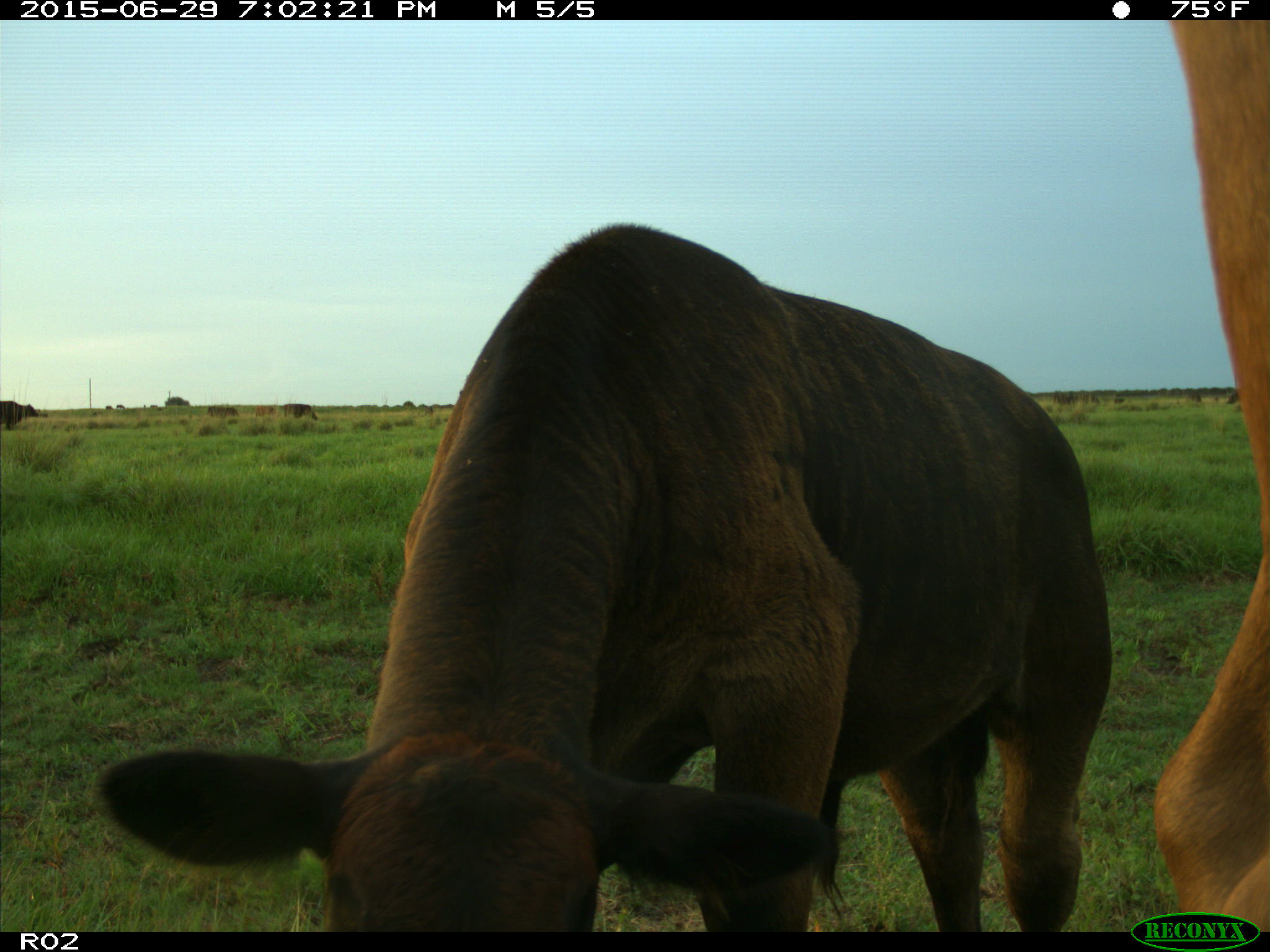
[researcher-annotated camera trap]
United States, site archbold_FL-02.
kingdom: Animalia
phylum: Chordata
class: Mammalia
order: Artiodactyla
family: Bovidae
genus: Bos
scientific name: Bos taurus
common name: domestic cow